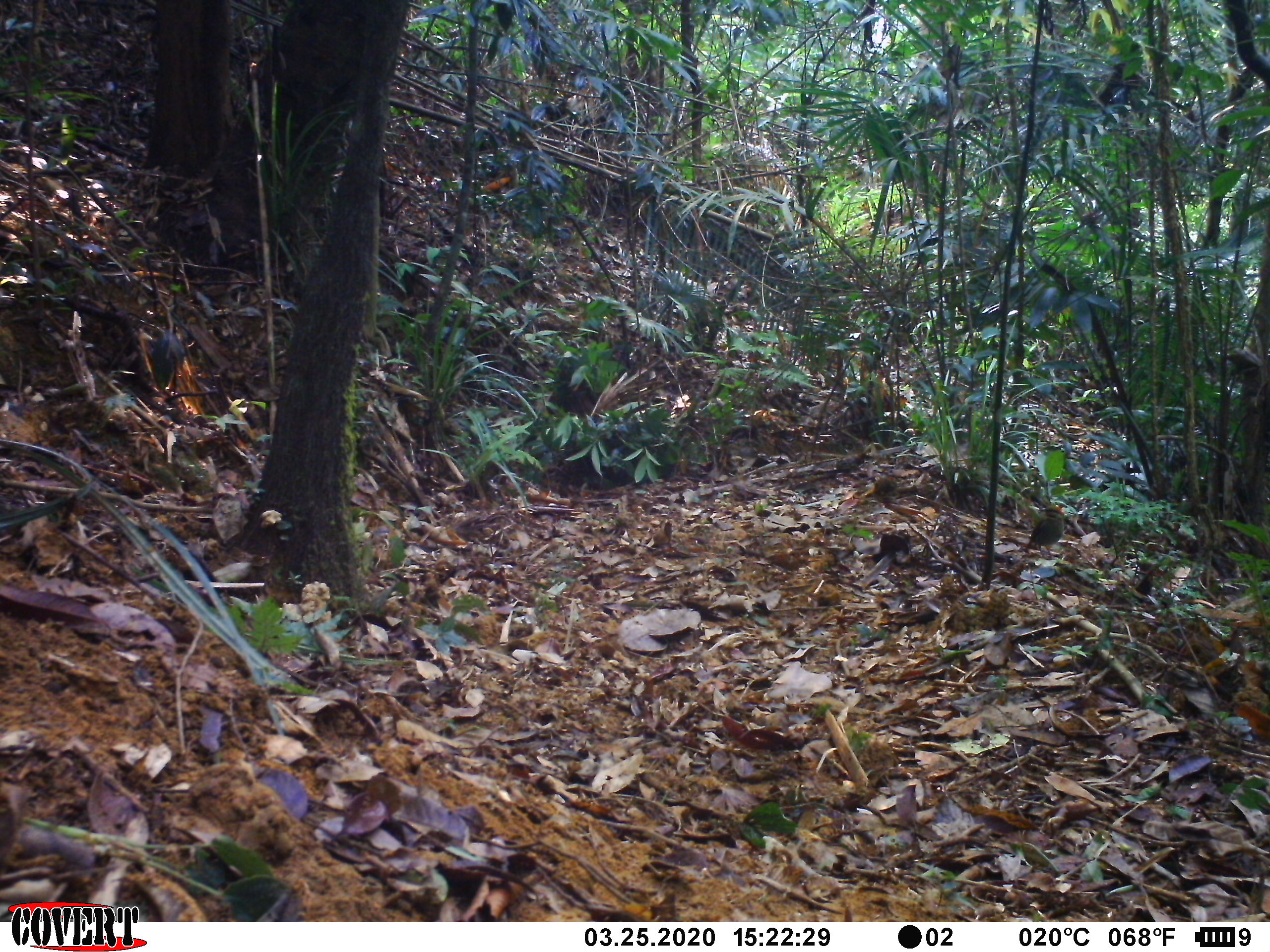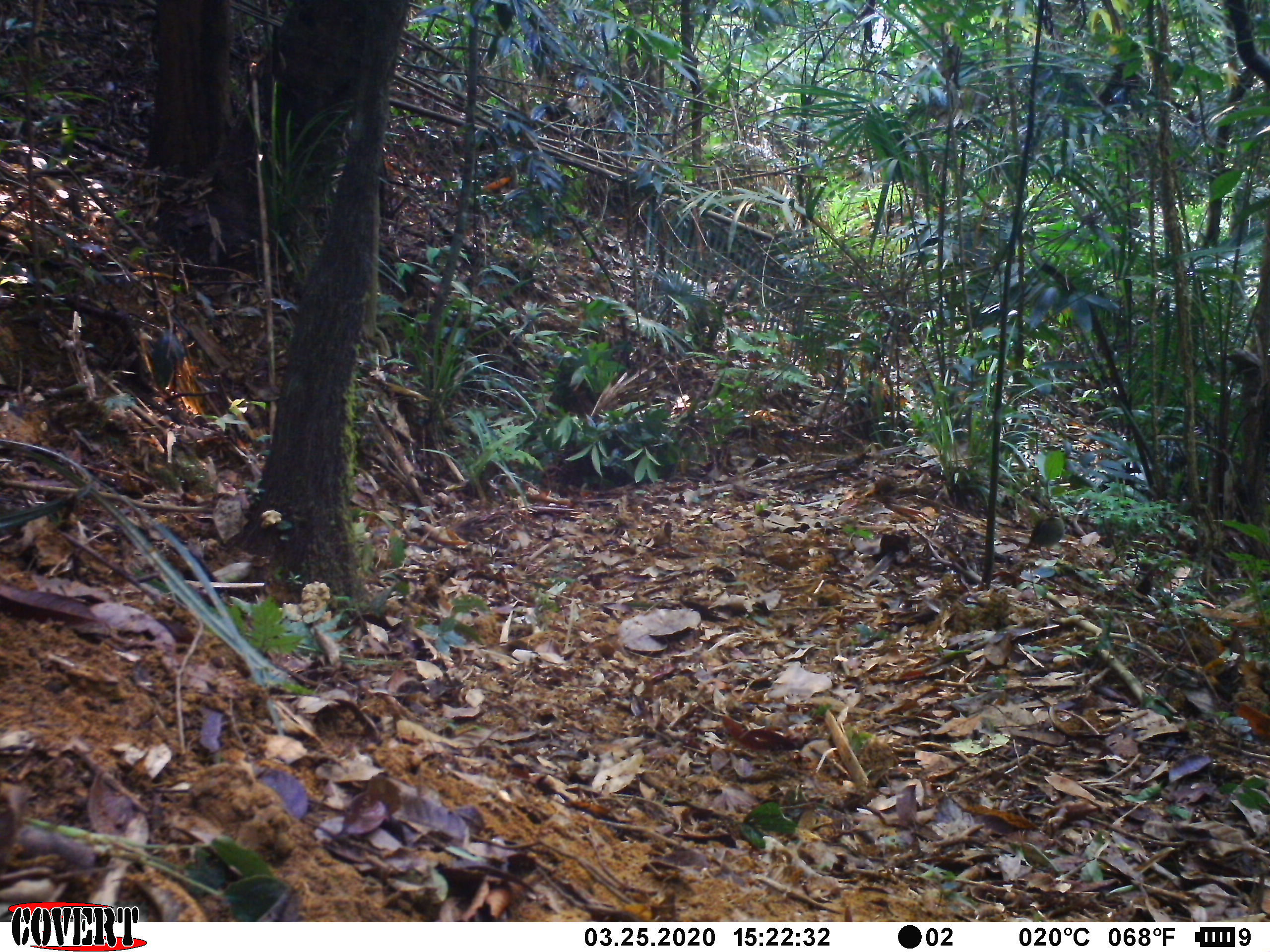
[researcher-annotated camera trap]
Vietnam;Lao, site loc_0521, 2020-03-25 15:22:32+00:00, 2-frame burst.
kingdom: Animalia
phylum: Chordata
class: Aves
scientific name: Aves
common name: bird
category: unidentified bird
Unidentified bird (bird) (Aves). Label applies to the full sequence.